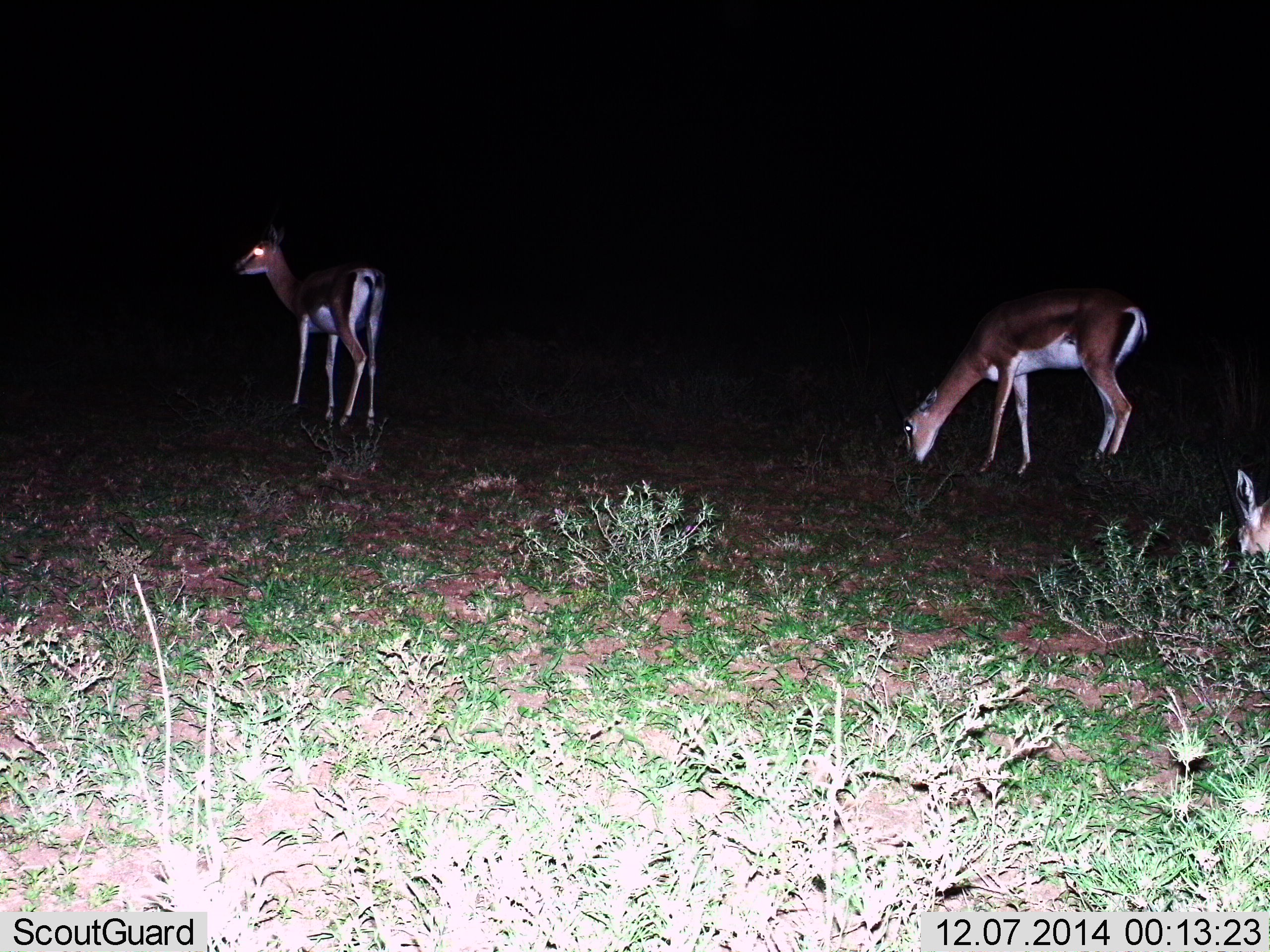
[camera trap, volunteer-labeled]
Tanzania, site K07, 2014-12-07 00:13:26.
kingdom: Animalia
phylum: Chordata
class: Mammalia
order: Artiodactyla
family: Bovidae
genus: Nanger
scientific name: Nanger granti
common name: grant's gazelle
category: gazellegrants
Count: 2.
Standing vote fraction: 70%.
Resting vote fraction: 0%.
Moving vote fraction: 10%.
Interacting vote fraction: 0%.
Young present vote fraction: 0%.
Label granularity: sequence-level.